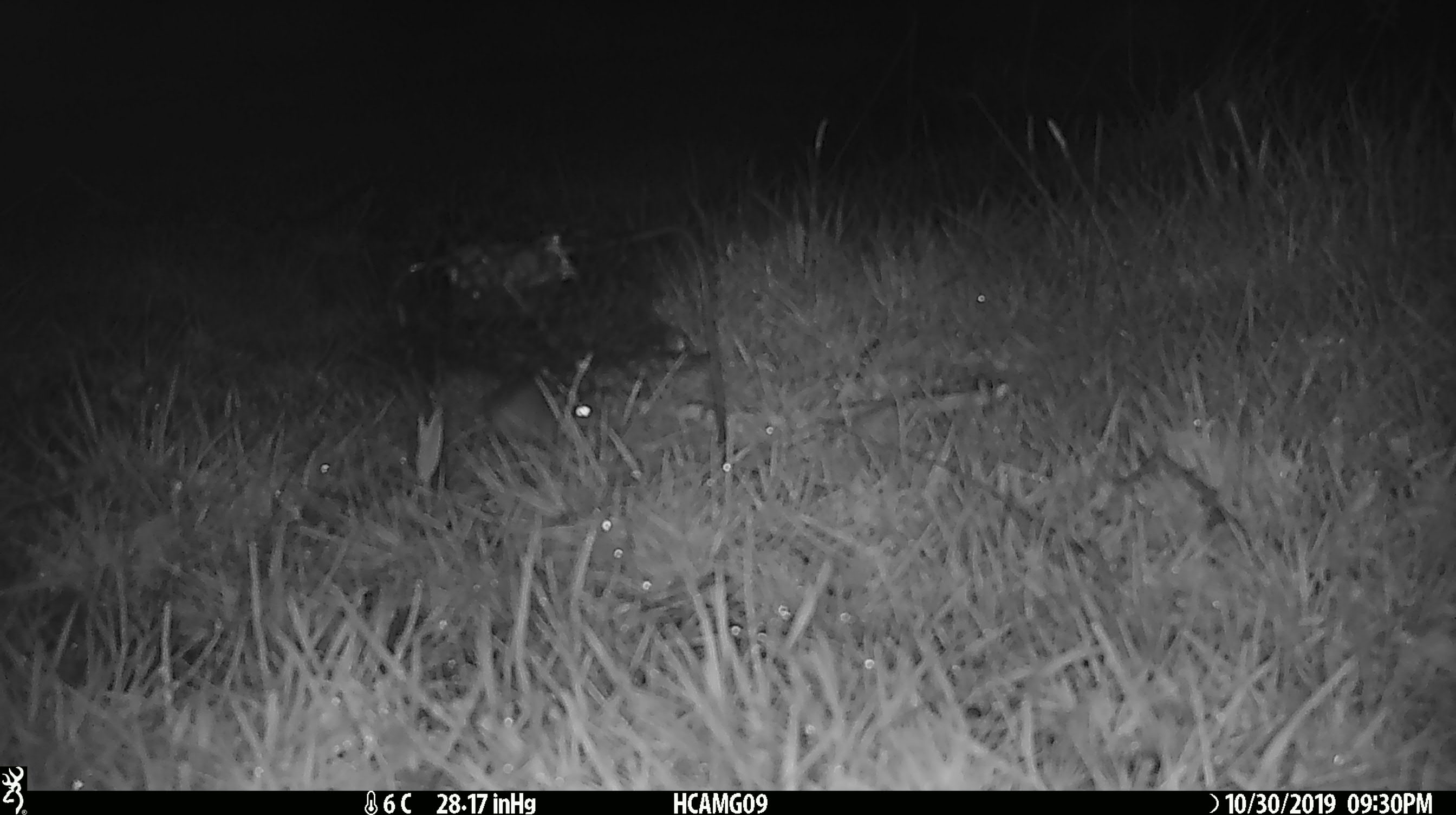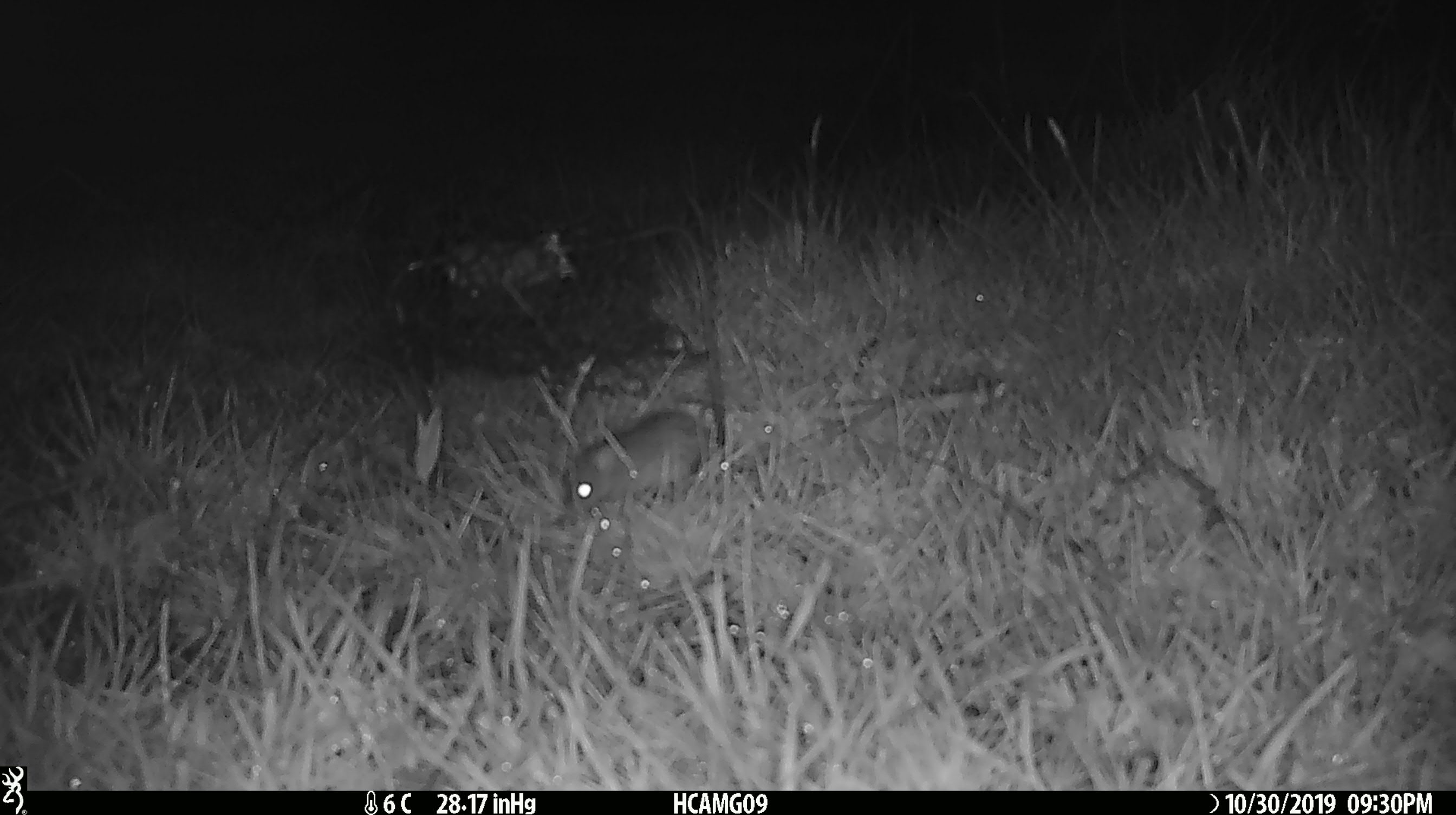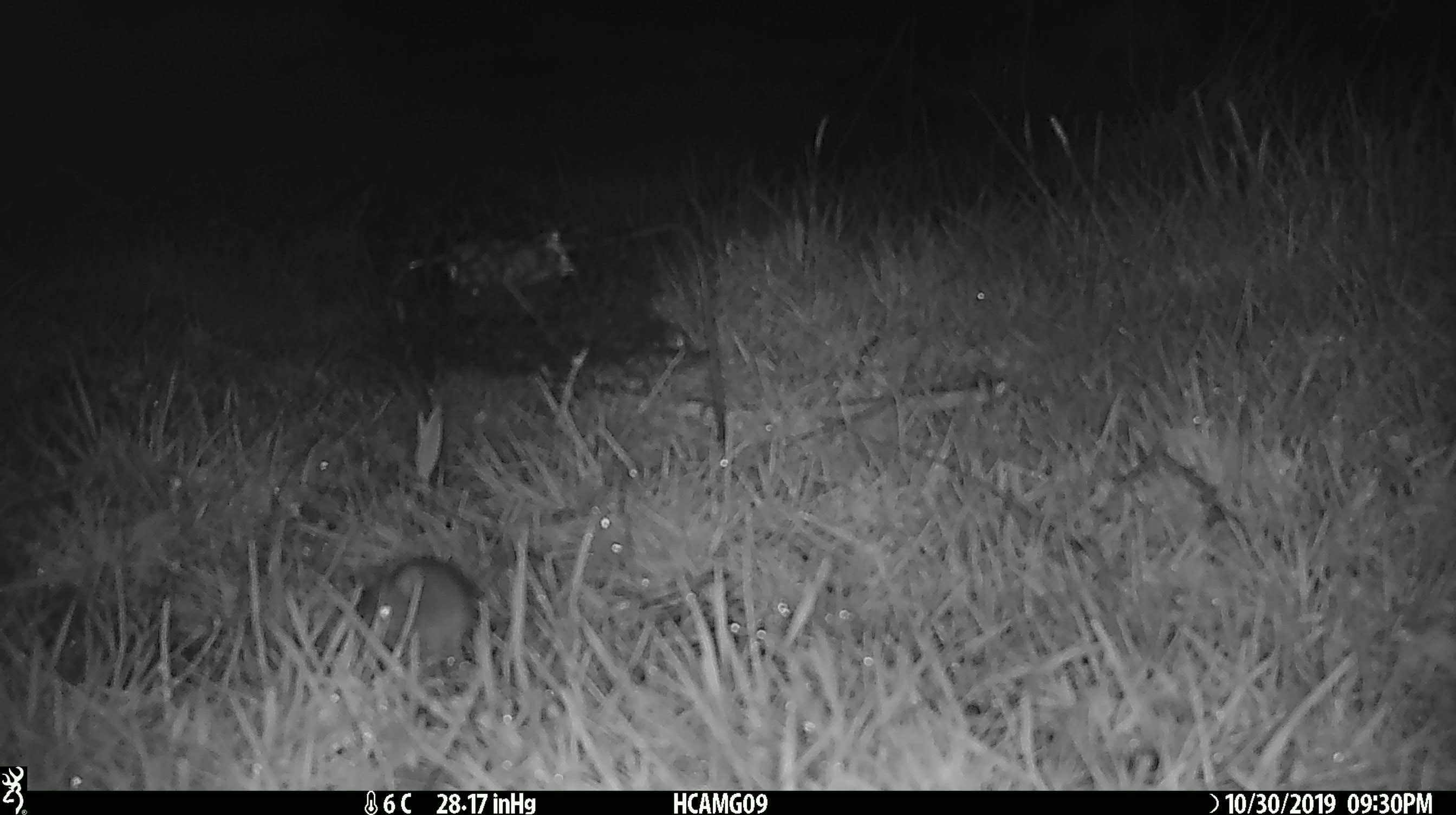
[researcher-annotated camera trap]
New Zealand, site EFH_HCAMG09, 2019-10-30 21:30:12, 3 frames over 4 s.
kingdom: Animalia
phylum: Chordata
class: Mammalia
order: Rodentia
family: Muridae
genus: Mus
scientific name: Mus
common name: mouse